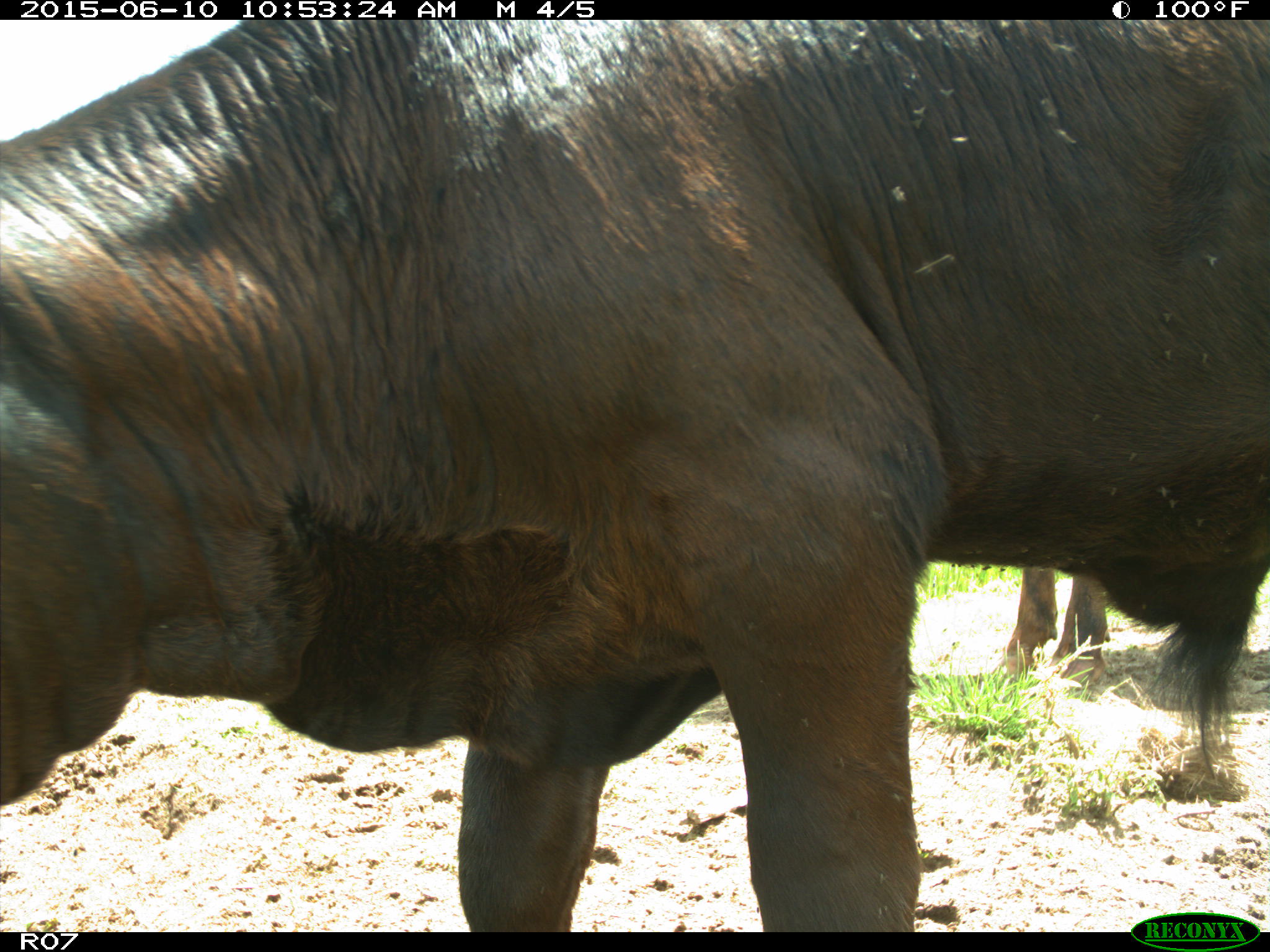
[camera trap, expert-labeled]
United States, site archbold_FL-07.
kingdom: Animalia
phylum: Chordata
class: Mammalia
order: Artiodactyla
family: Bovidae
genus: Bos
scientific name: Bos taurus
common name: domestic cow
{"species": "Bos taurus (domestic cow)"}